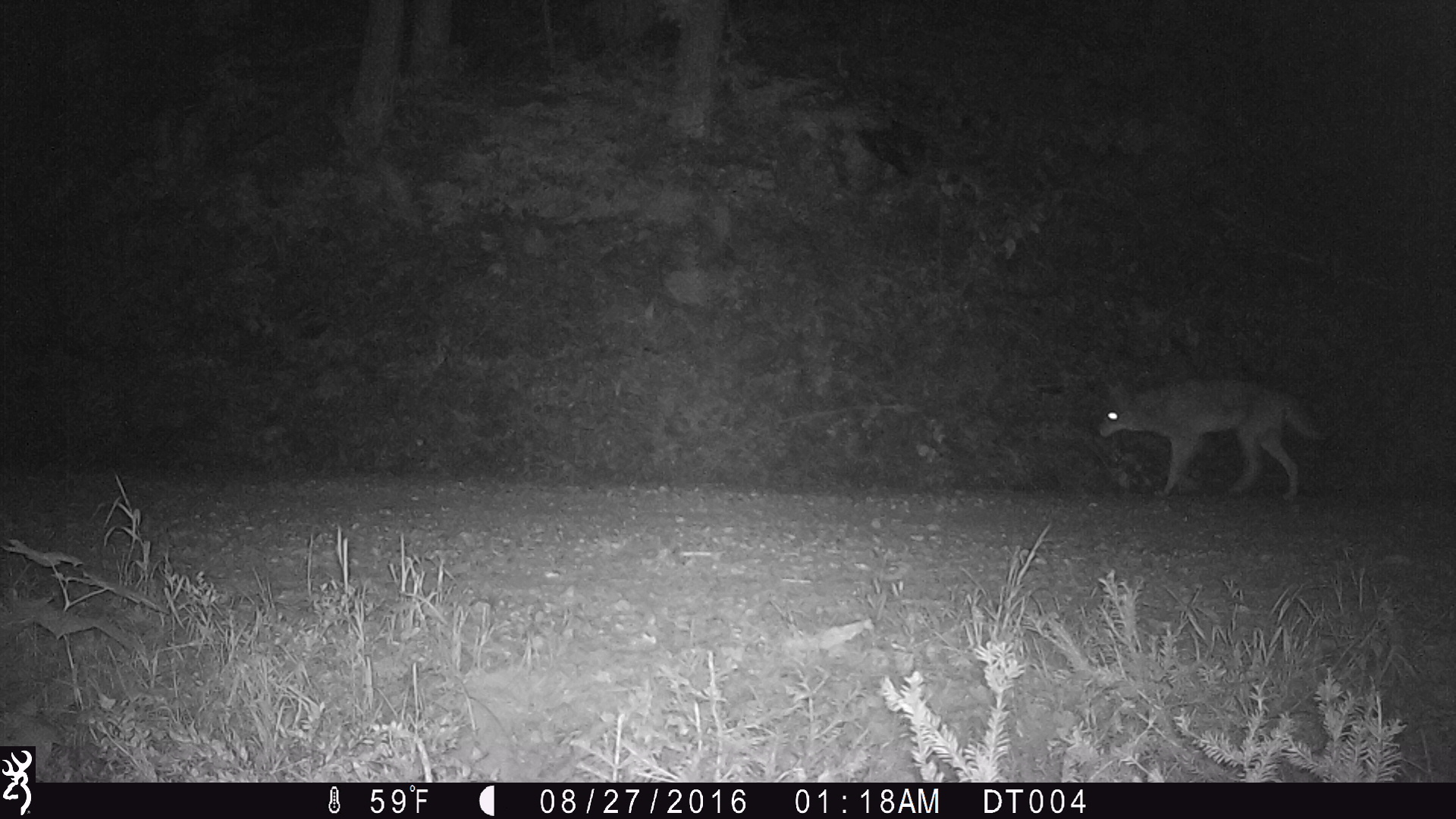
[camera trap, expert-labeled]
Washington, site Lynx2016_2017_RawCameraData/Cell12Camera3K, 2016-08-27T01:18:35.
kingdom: Animalia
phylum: Chordata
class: Mammalia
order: Carnivora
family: Canidae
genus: Canis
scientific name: Canis latrans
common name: coyote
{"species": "Canis latrans (coyote)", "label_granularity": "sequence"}